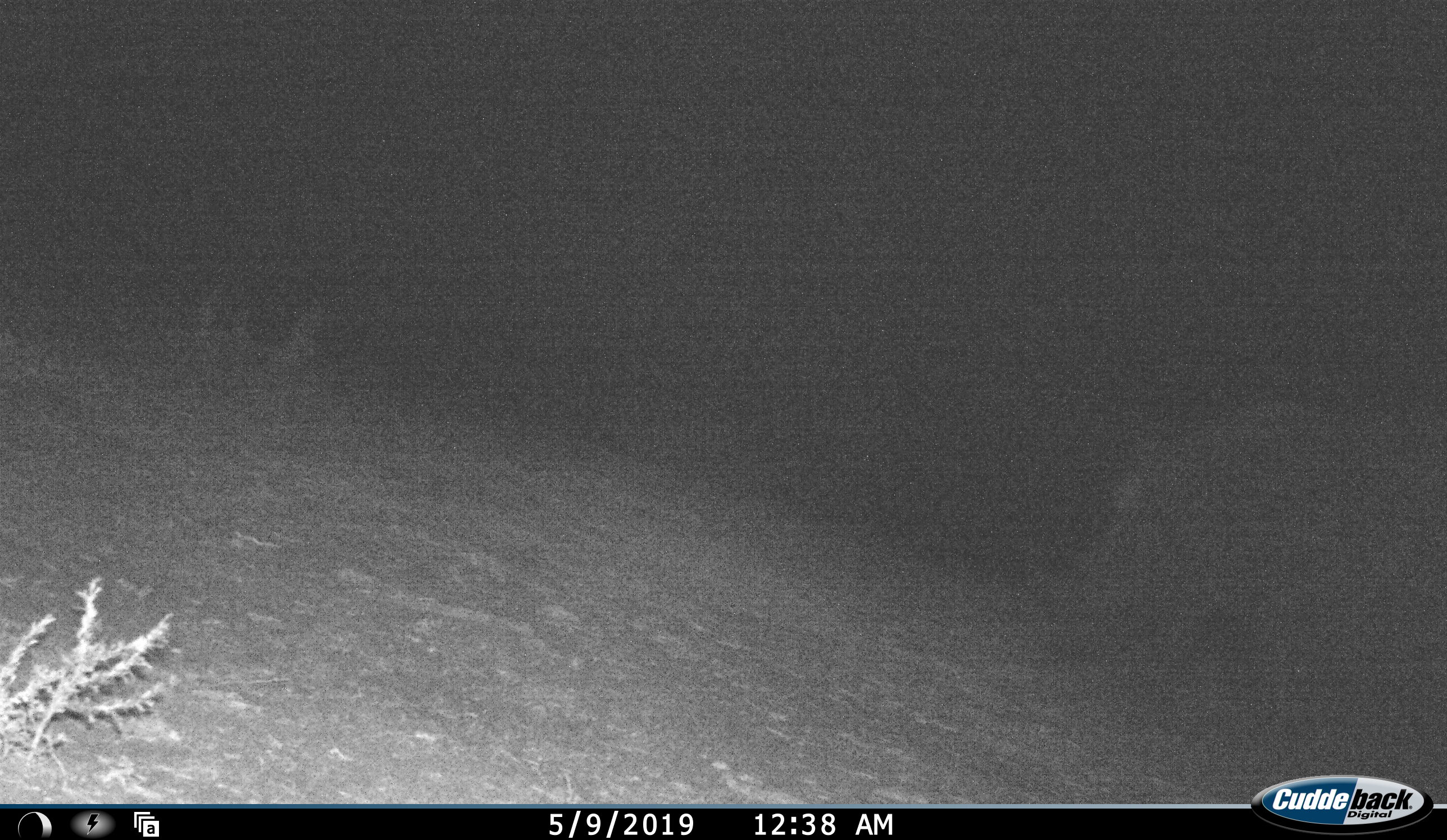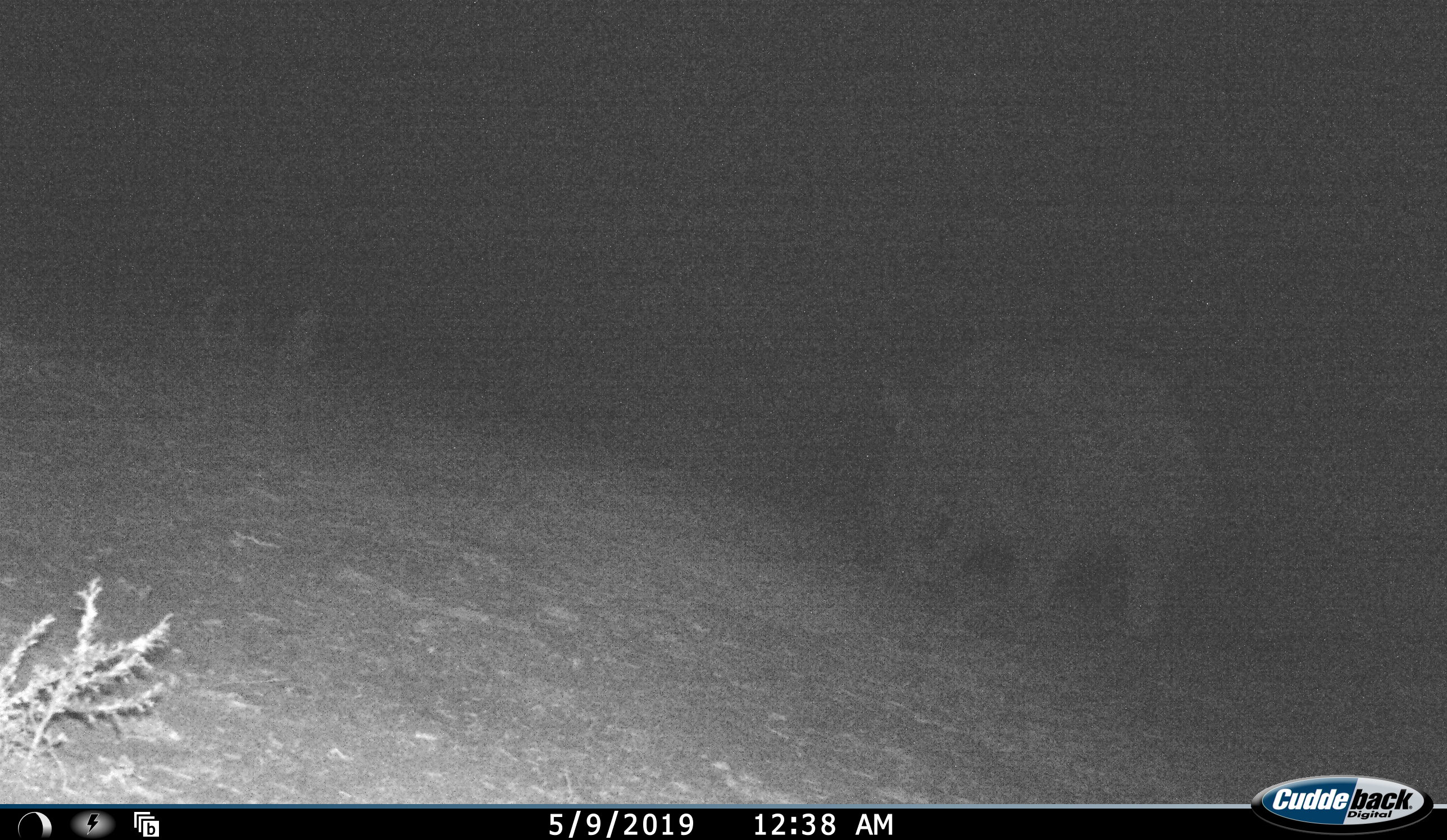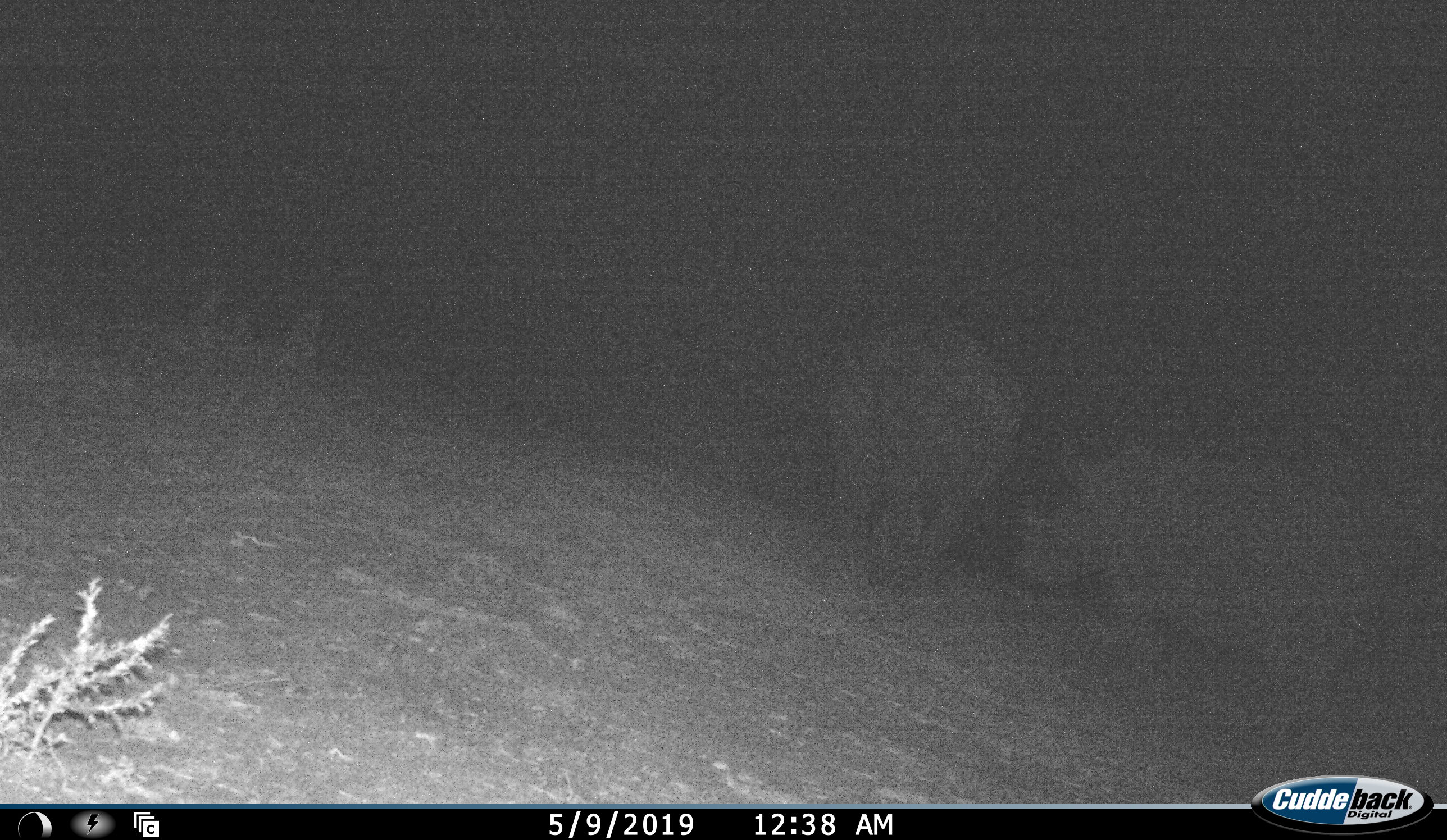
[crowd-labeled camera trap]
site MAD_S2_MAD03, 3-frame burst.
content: unidentified animal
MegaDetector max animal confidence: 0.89